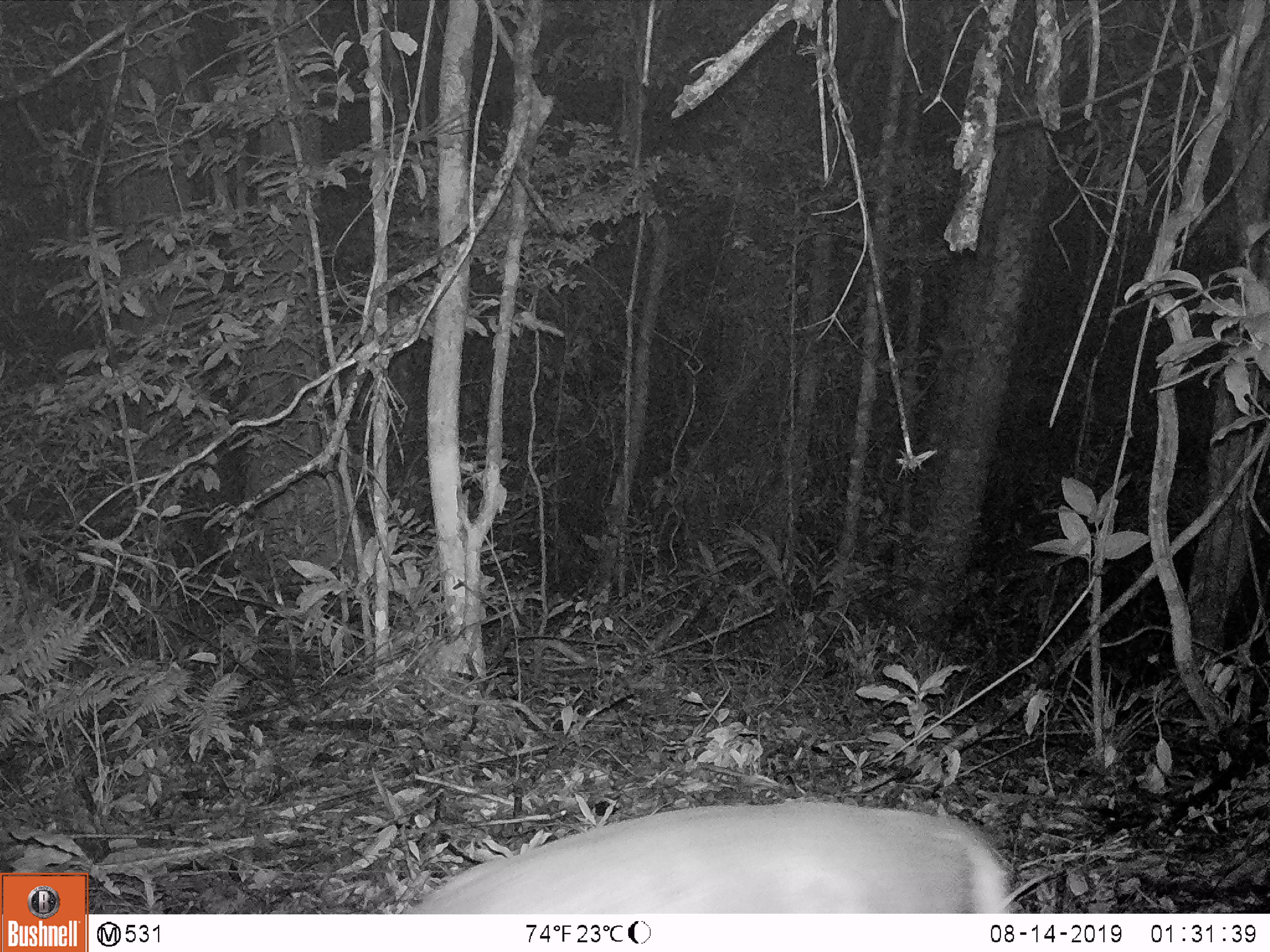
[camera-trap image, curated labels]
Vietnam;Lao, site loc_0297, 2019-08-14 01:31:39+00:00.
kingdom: Animalia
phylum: Chordata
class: Mammalia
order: Artiodactyla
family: Cervidae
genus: Muntiacus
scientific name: Muntiacus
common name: muntjacs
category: unidentified muntjac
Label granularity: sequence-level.